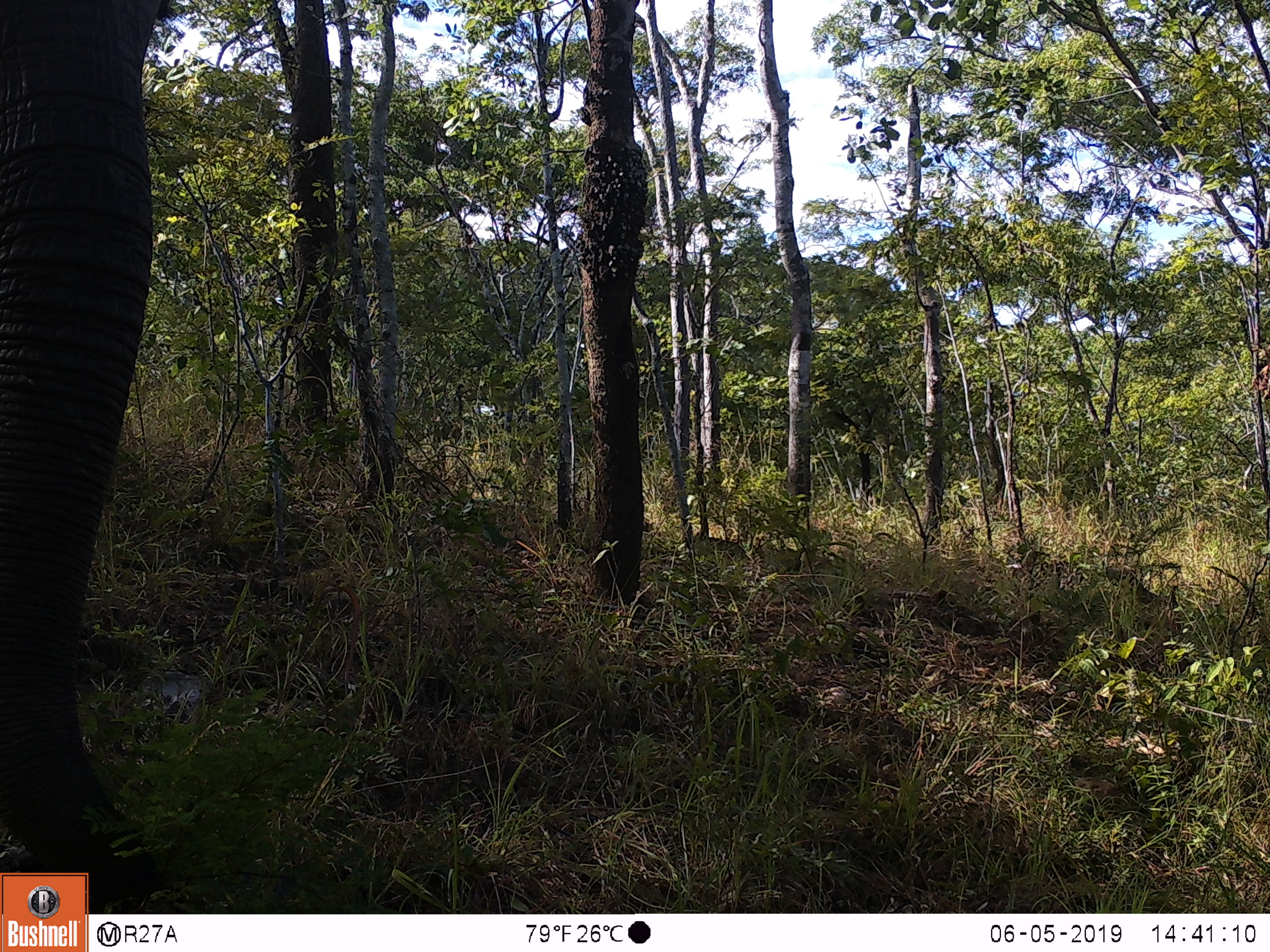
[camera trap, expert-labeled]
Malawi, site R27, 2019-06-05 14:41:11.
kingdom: Animalia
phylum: Chordata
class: Mammalia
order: Proboscidea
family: Elephantidae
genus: Loxodonta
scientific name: Loxodonta africana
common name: african savanna elephant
African savanna elephant (Loxodonta africana), count 1.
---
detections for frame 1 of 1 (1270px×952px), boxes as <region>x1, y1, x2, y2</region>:
african savanna elephant: <region>0, 2, 178, 872</region>